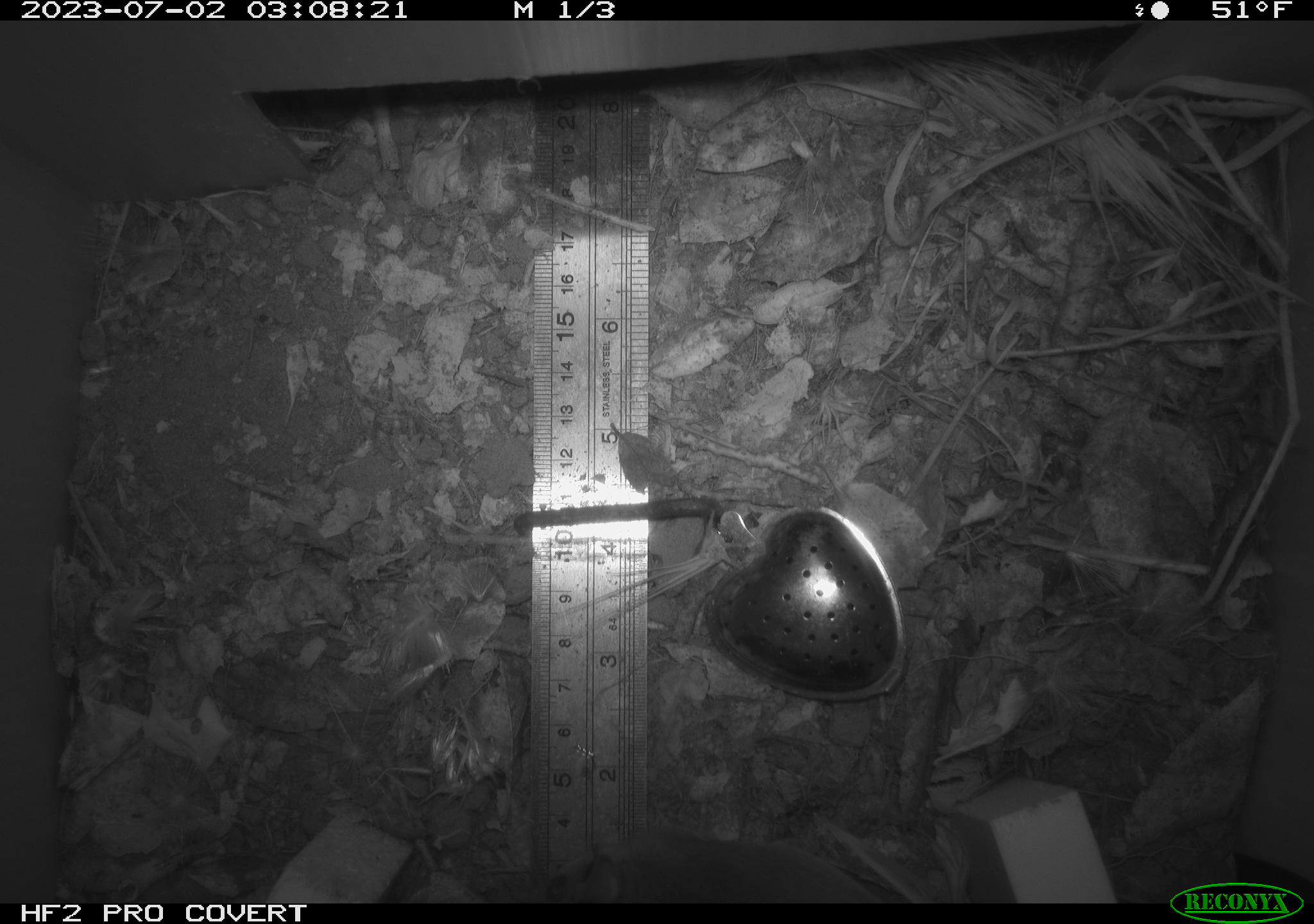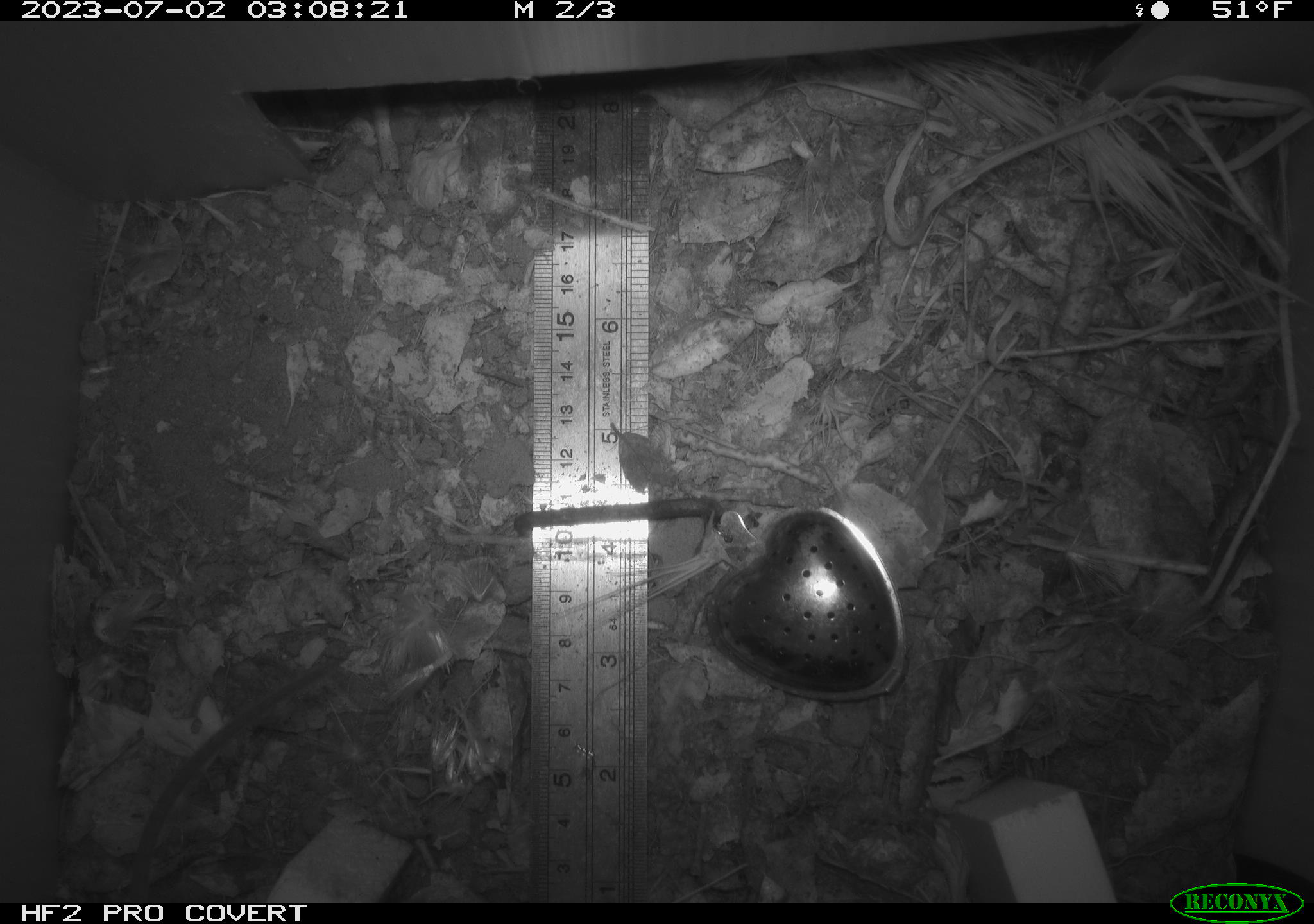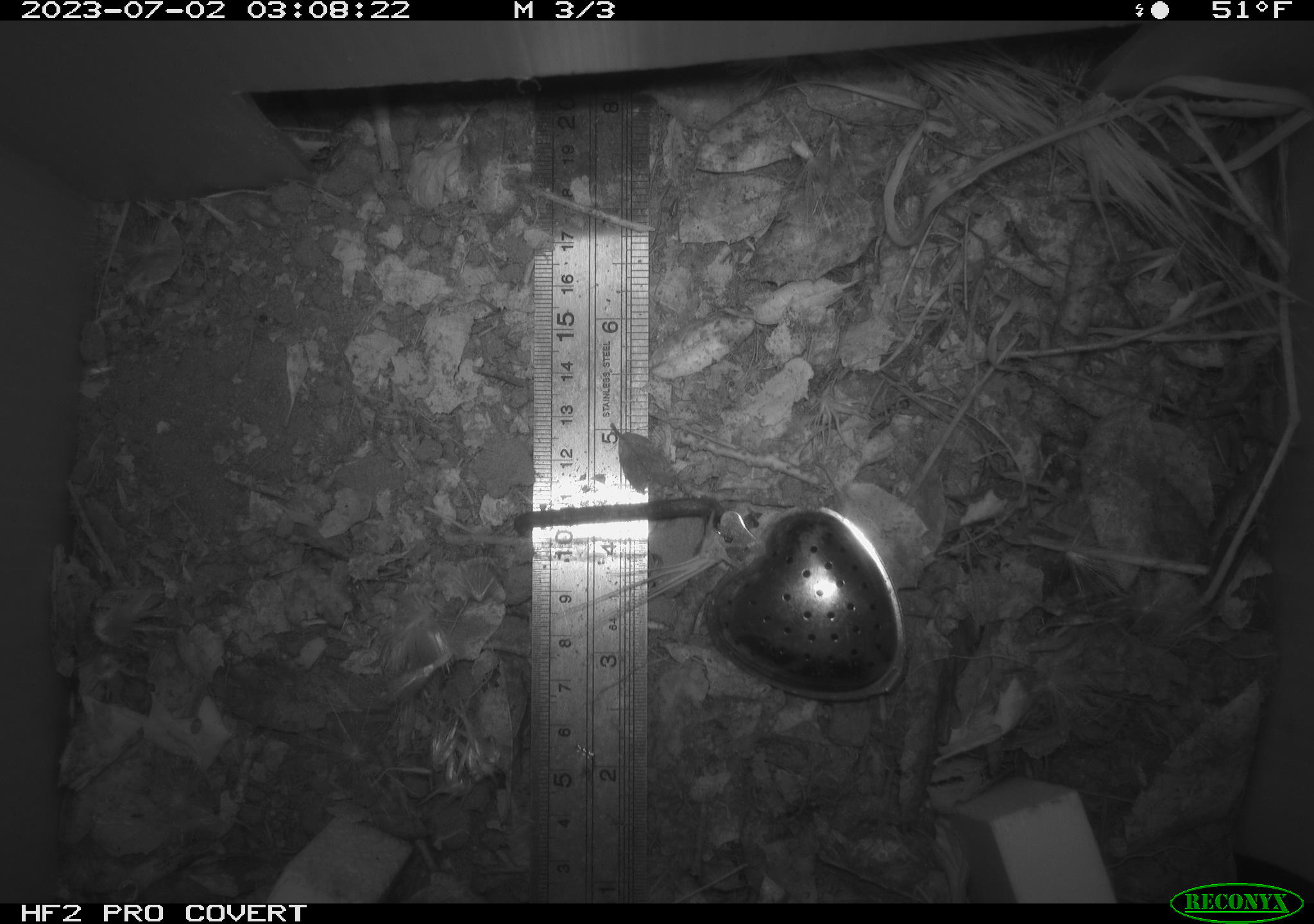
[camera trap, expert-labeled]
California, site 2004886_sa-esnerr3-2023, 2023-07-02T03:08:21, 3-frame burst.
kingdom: Animalia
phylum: Chordata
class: Mammalia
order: Rodentia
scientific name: Rodentia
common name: mouse species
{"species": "mouse species (Rodentia)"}